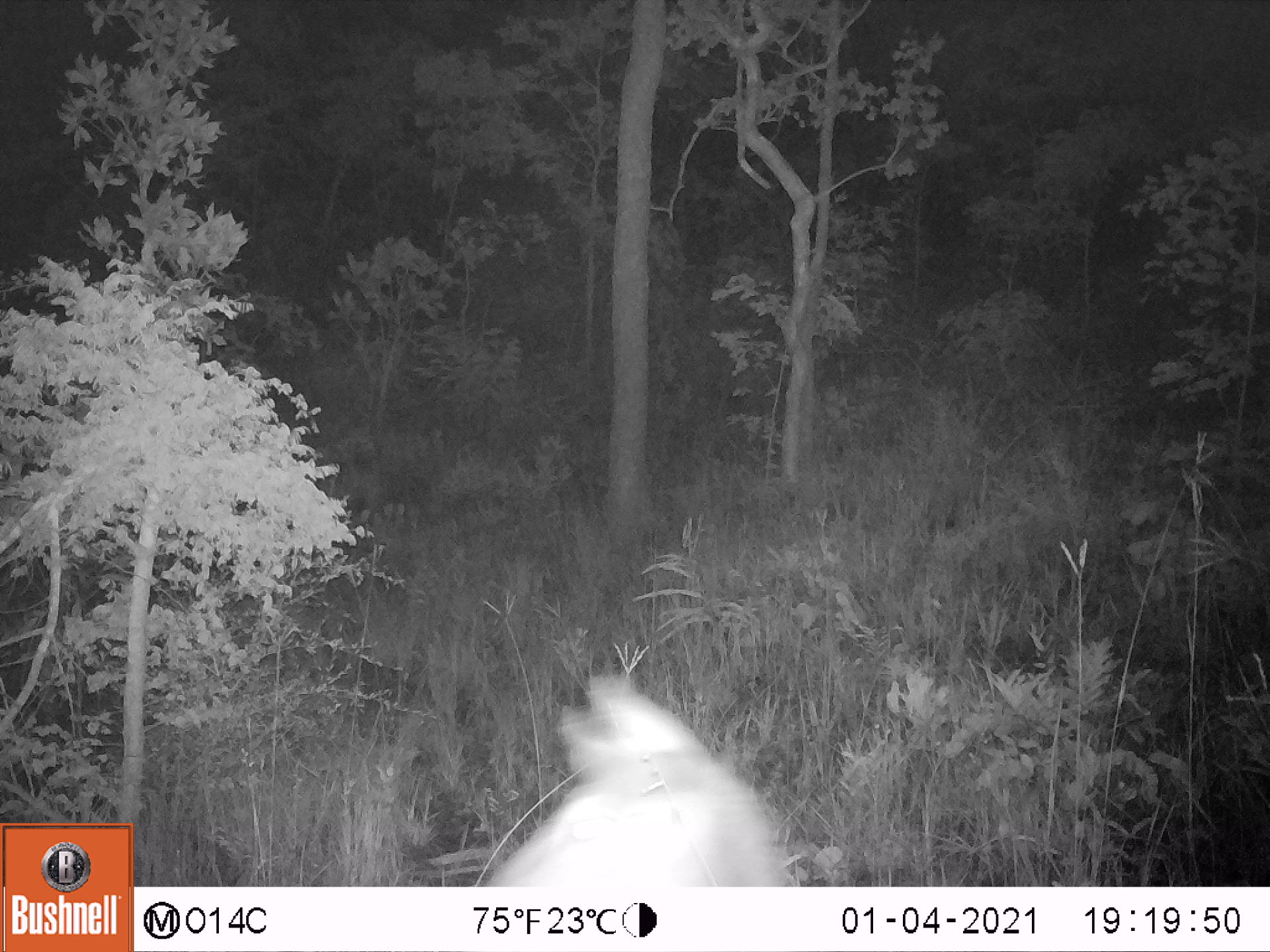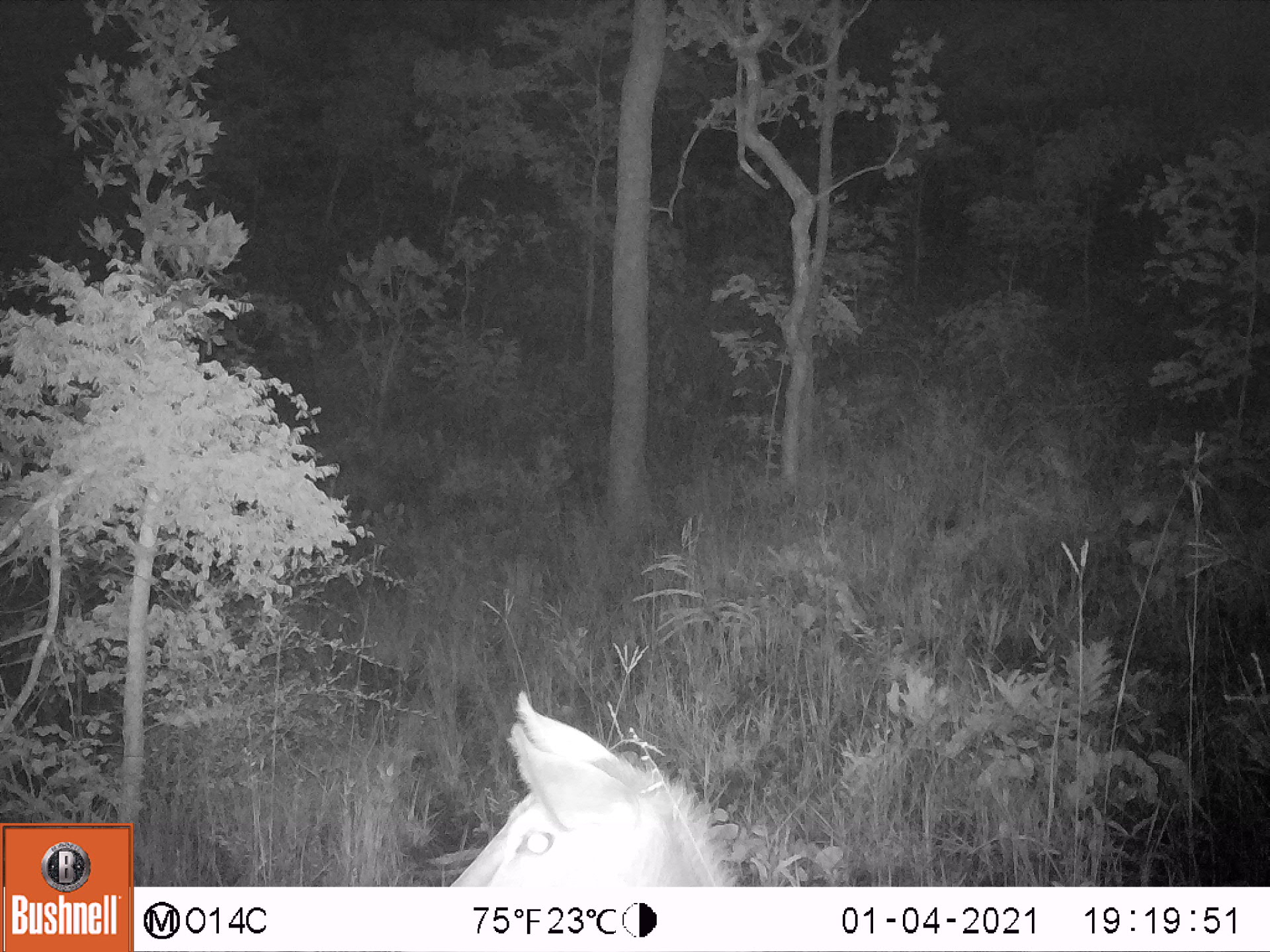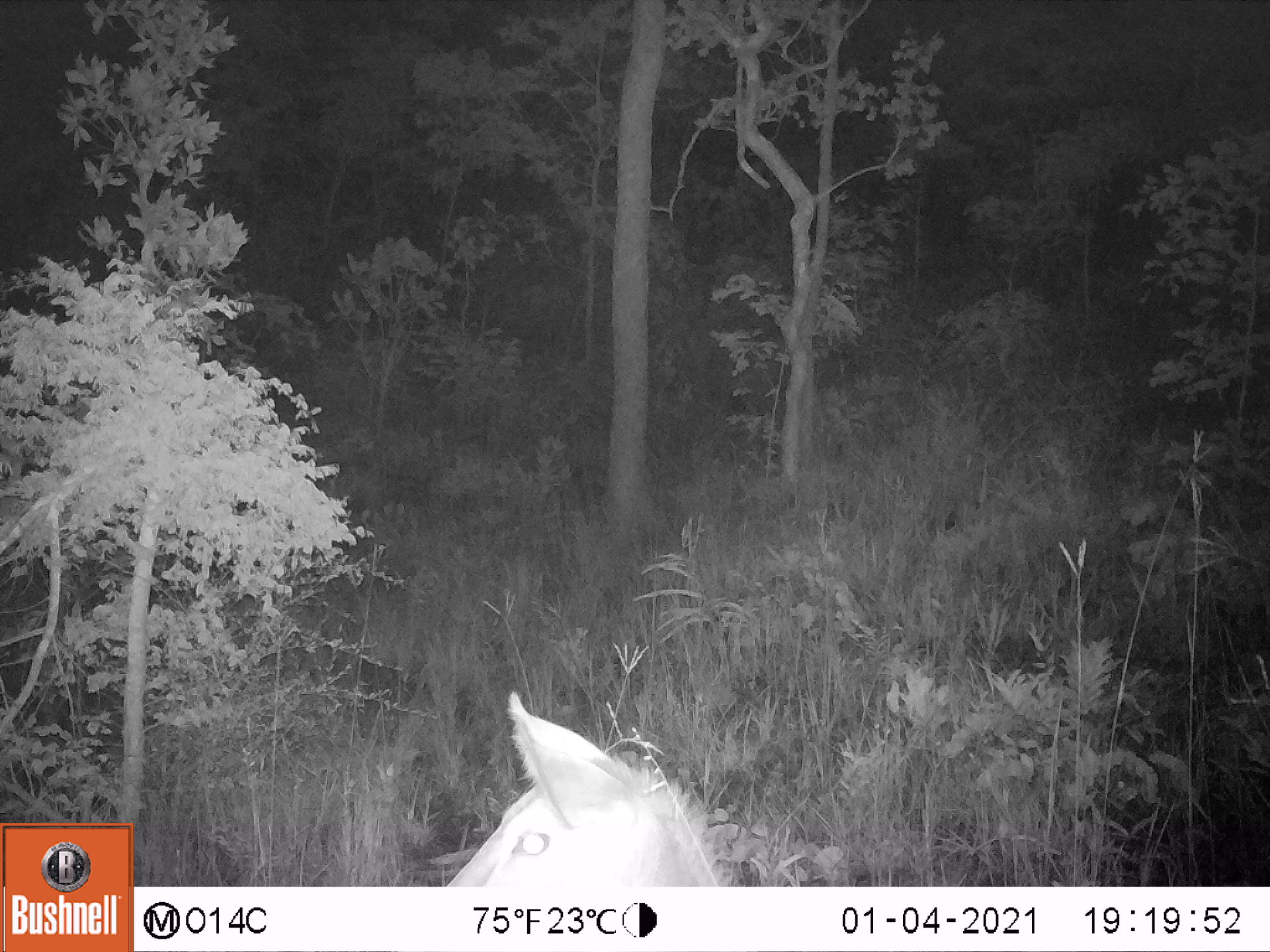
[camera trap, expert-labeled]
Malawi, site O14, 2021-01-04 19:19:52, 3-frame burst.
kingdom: Animalia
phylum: Chordata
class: Mammalia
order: Artiodactyla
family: Bovidae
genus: Kobus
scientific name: Kobus ellipsiprymnus ellipsiprymnus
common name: common waterbuck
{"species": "common waterbuck (Kobus ellipsiprymnus ellipsiprymnus)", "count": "1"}